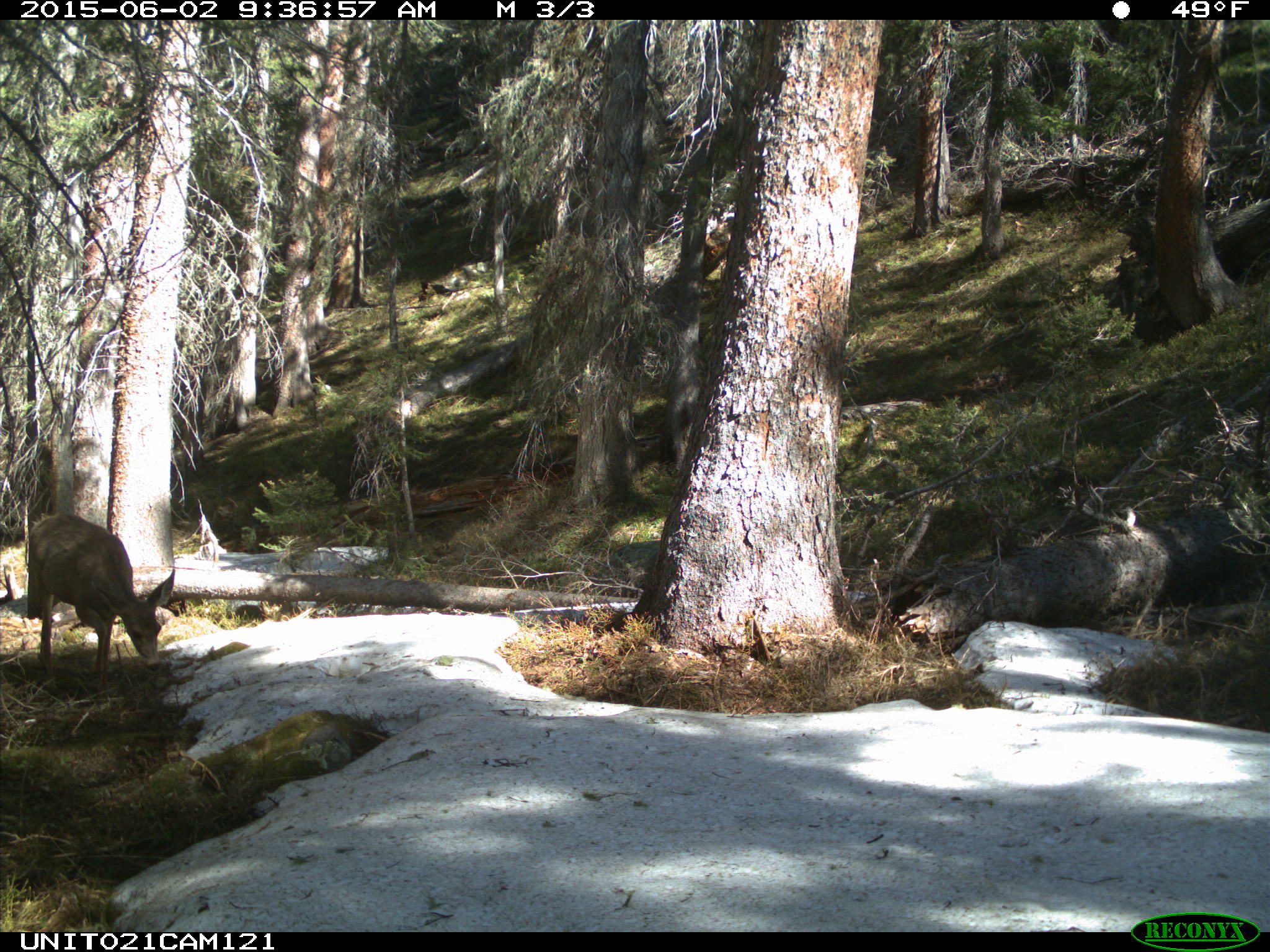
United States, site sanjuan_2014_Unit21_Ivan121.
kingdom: Animalia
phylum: Chordata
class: Mammalia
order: Artiodactyla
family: Cervidae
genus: Odocoileus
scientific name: Odocoileus hemionus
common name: mule deer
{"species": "Odocoileus hemionus (mule deer)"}